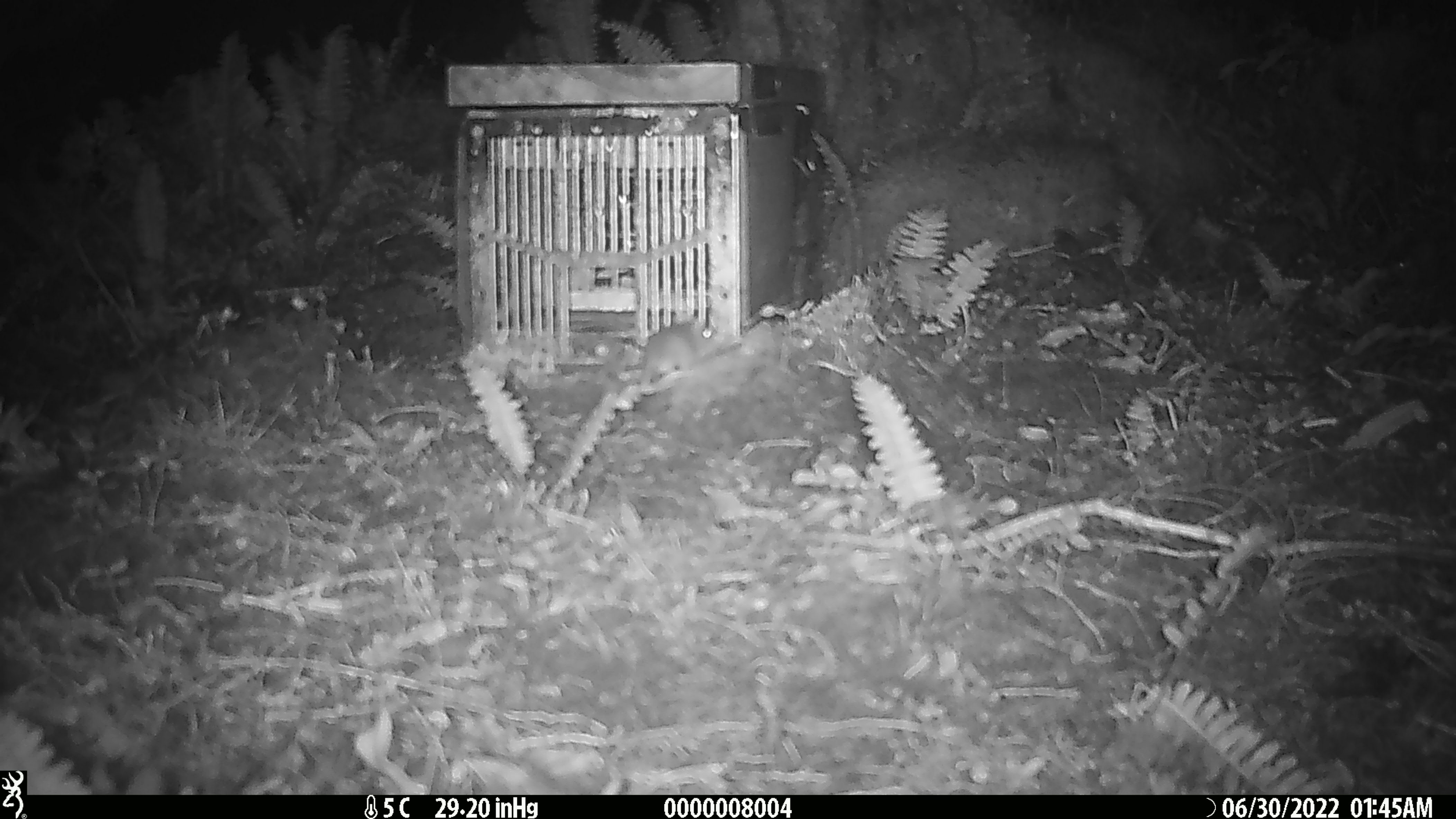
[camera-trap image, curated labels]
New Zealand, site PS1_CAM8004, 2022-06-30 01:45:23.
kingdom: Animalia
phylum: Chordata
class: Mammalia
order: Rodentia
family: Muridae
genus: Mus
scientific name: Mus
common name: mouse